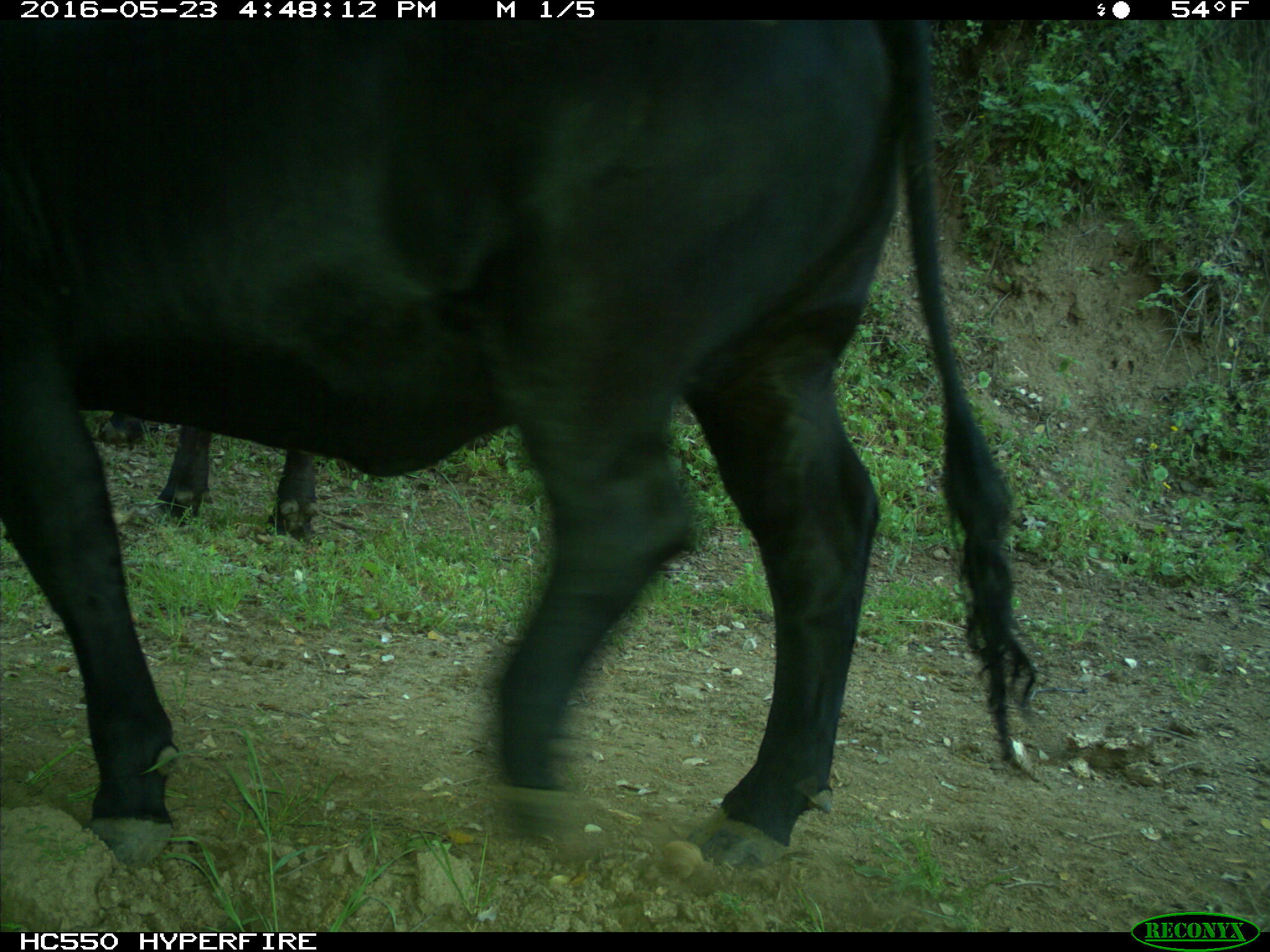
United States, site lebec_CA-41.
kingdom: Animalia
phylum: Chordata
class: Mammalia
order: Artiodactyla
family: Bovidae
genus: Bos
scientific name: Bos taurus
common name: domestic cow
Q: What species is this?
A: Bos taurus (domestic cow).